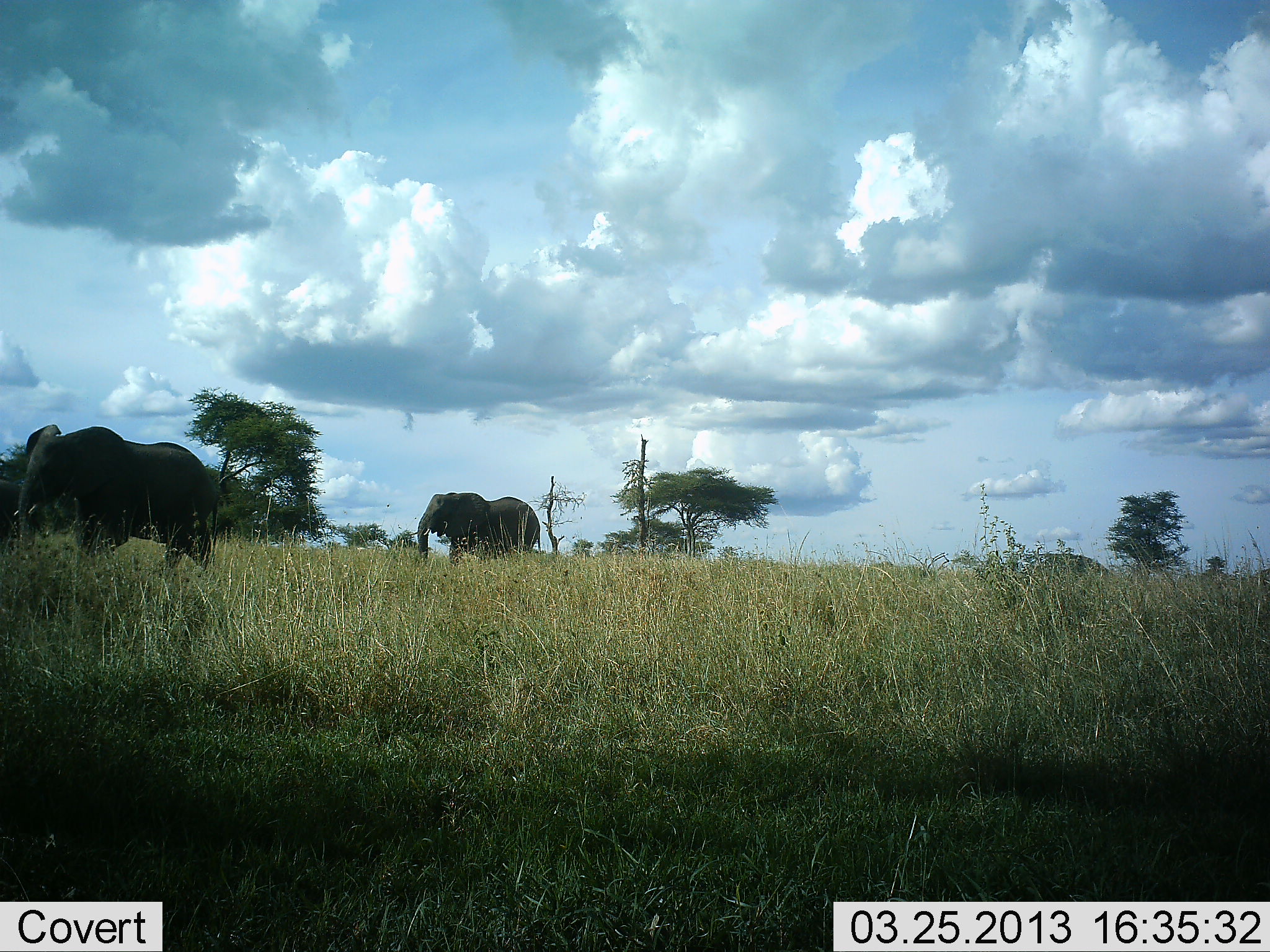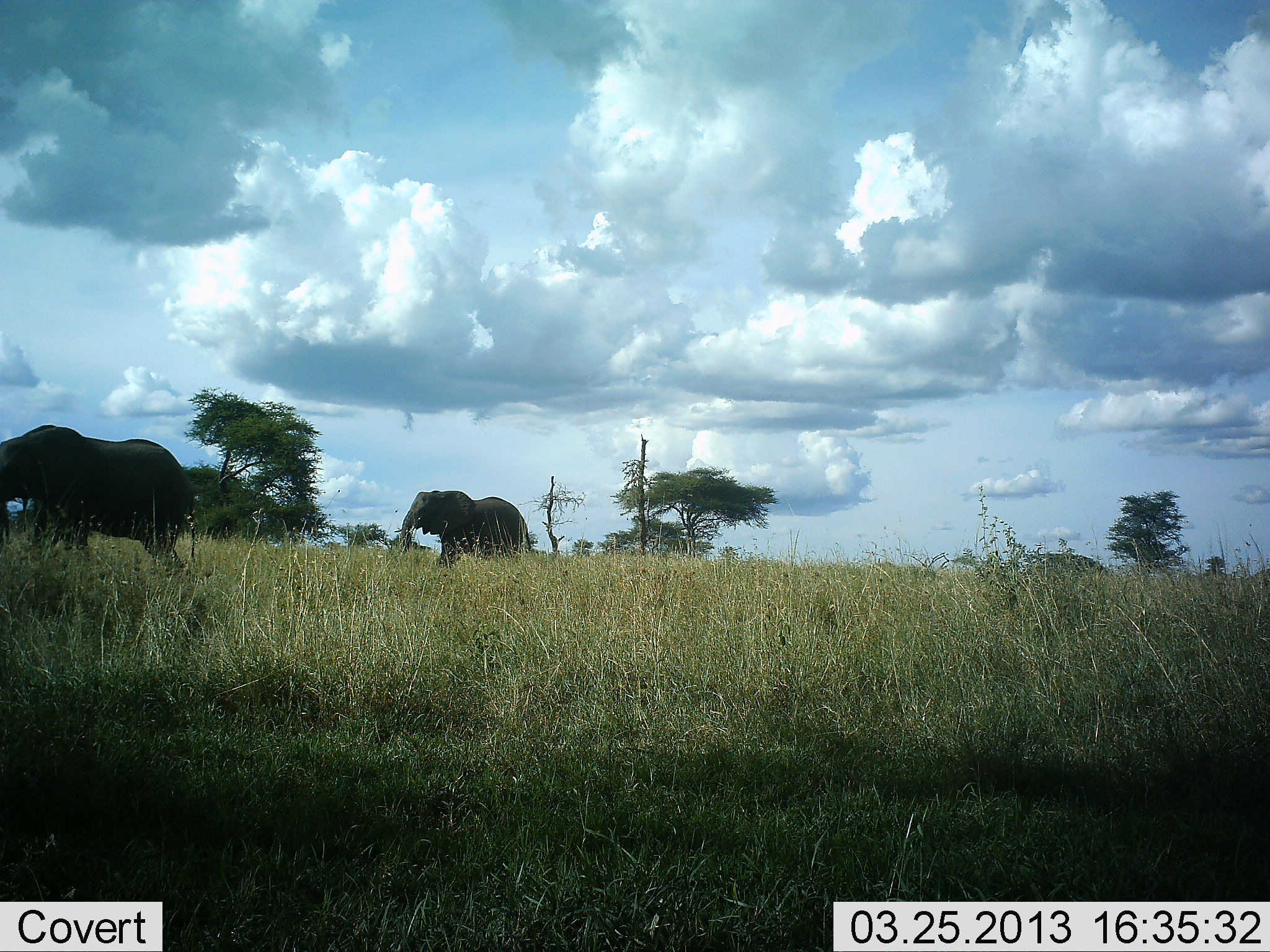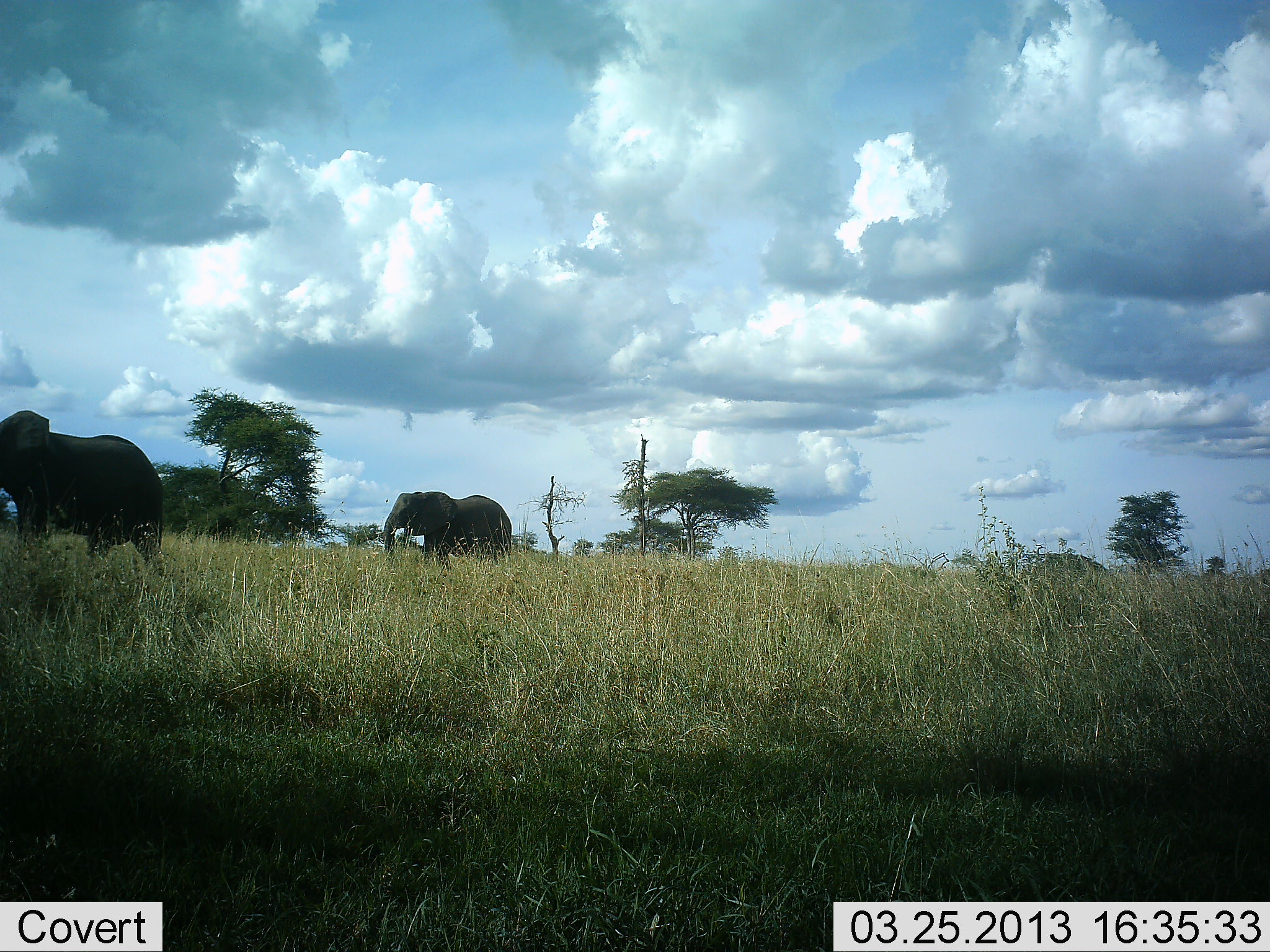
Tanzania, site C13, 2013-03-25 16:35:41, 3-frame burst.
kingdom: Animalia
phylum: Chordata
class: Mammalia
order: Proboscidea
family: Elephantidae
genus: Loxodonta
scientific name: Loxodonta africana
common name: african bush elephant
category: elephant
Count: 2.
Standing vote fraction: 5%.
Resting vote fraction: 0%.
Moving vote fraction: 95%.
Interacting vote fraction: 0%.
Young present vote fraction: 0%.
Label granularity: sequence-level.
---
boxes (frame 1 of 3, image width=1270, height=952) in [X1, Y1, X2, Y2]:
animal: [19, 424, 217, 595]; [417, 492, 541, 575]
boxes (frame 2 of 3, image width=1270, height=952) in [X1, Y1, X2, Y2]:
animal: [0, 423, 195, 579]; [394, 490, 530, 573]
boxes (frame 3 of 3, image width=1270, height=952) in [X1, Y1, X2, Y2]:
animal: [1, 410, 177, 581]; [384, 492, 513, 573]